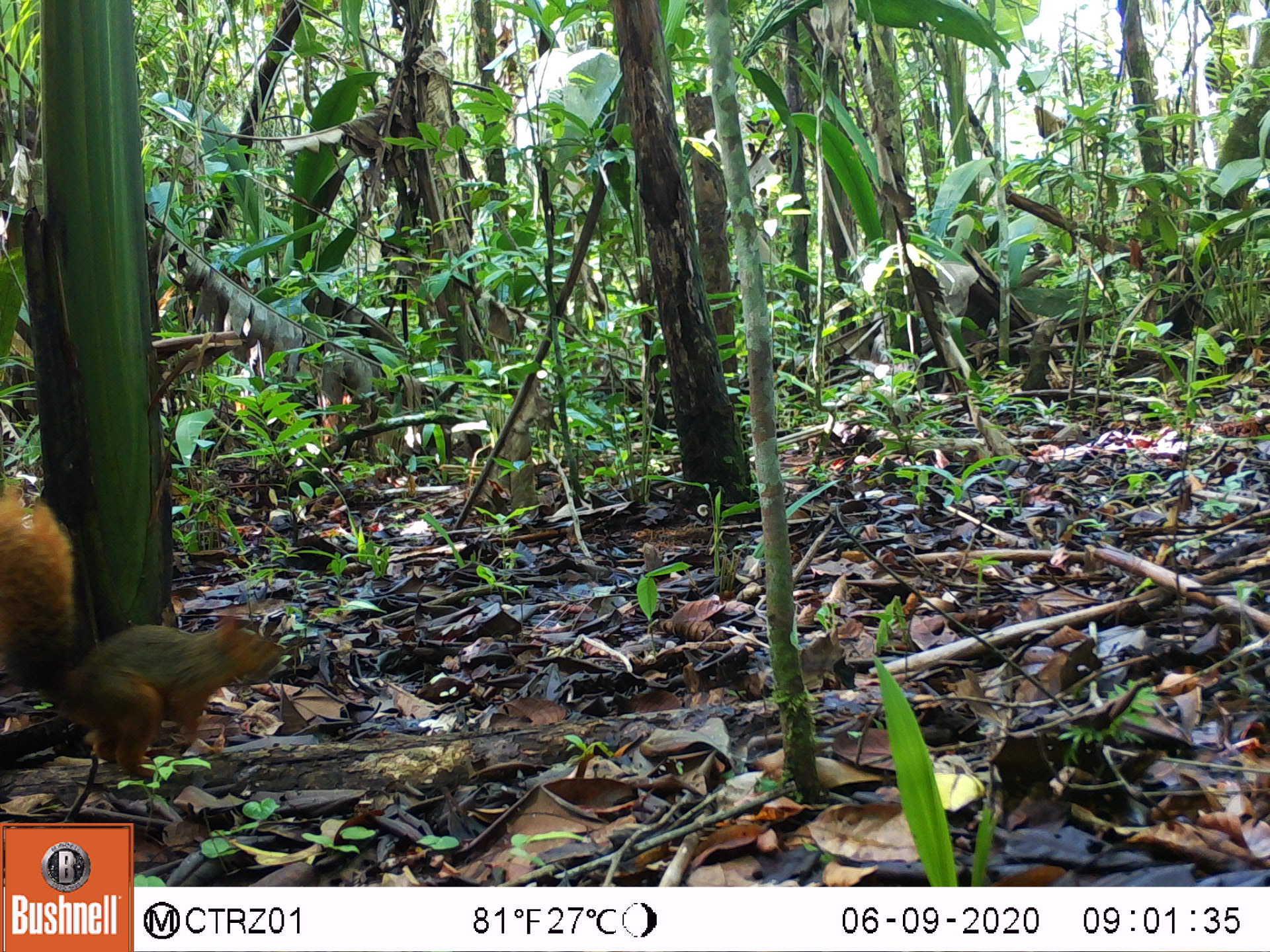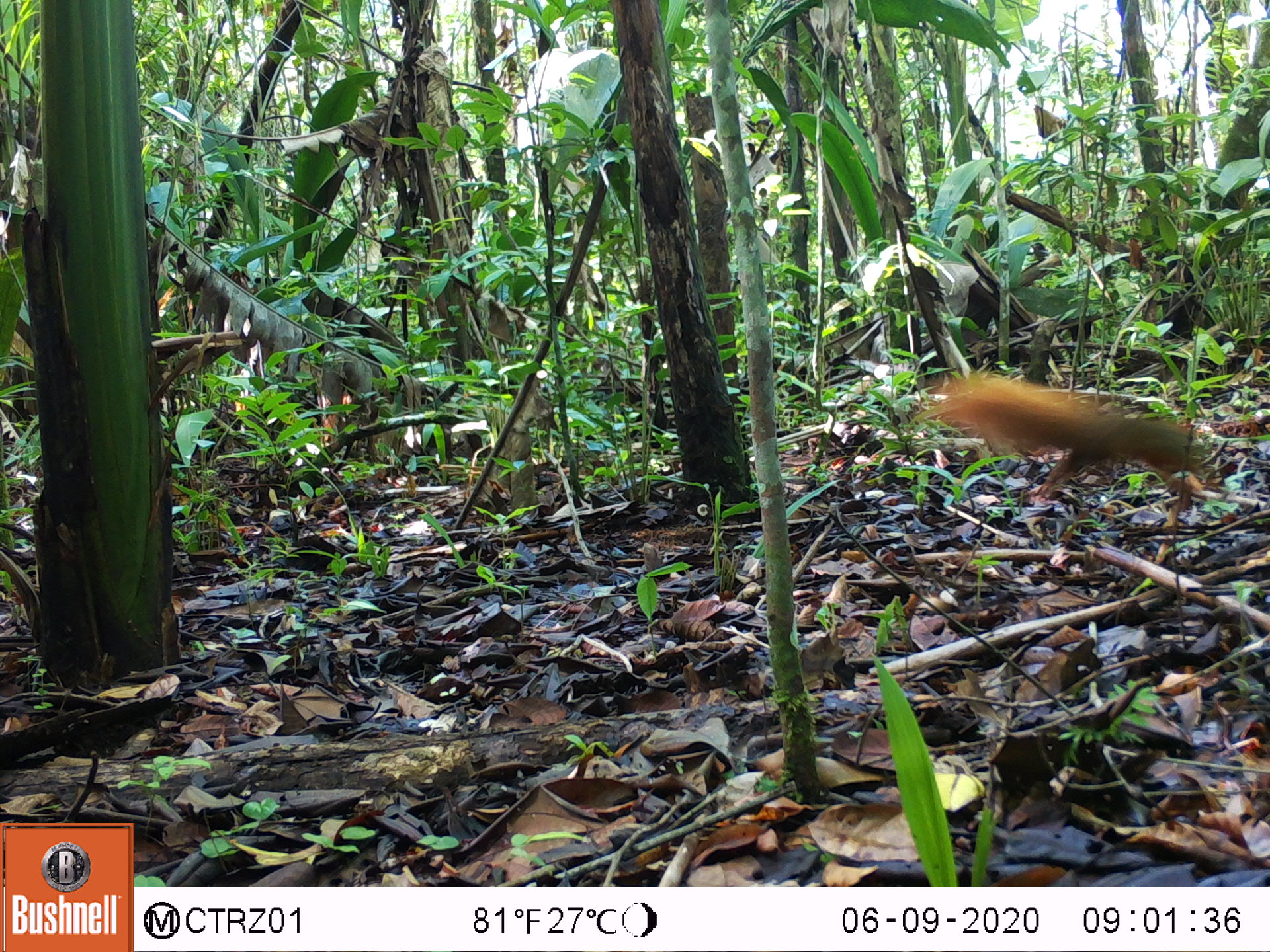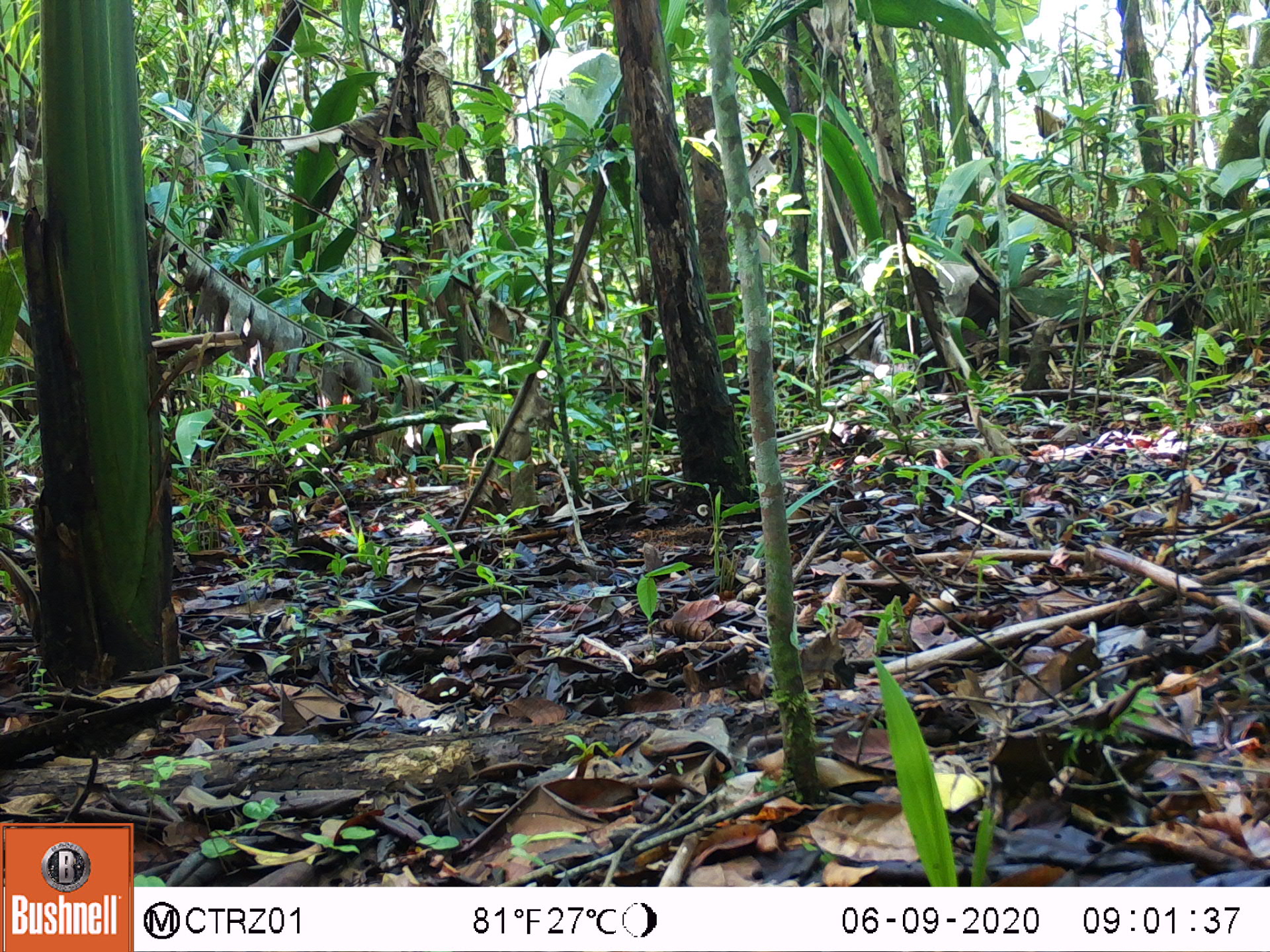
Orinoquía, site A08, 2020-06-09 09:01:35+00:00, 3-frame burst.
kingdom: Animalia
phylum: Chordata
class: Mammalia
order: Rodentia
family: Sciuridae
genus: Sciurus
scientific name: Sciurus igniventris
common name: northern amazon red squirrel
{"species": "northern amazon red squirrel (Sciurus igniventris)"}